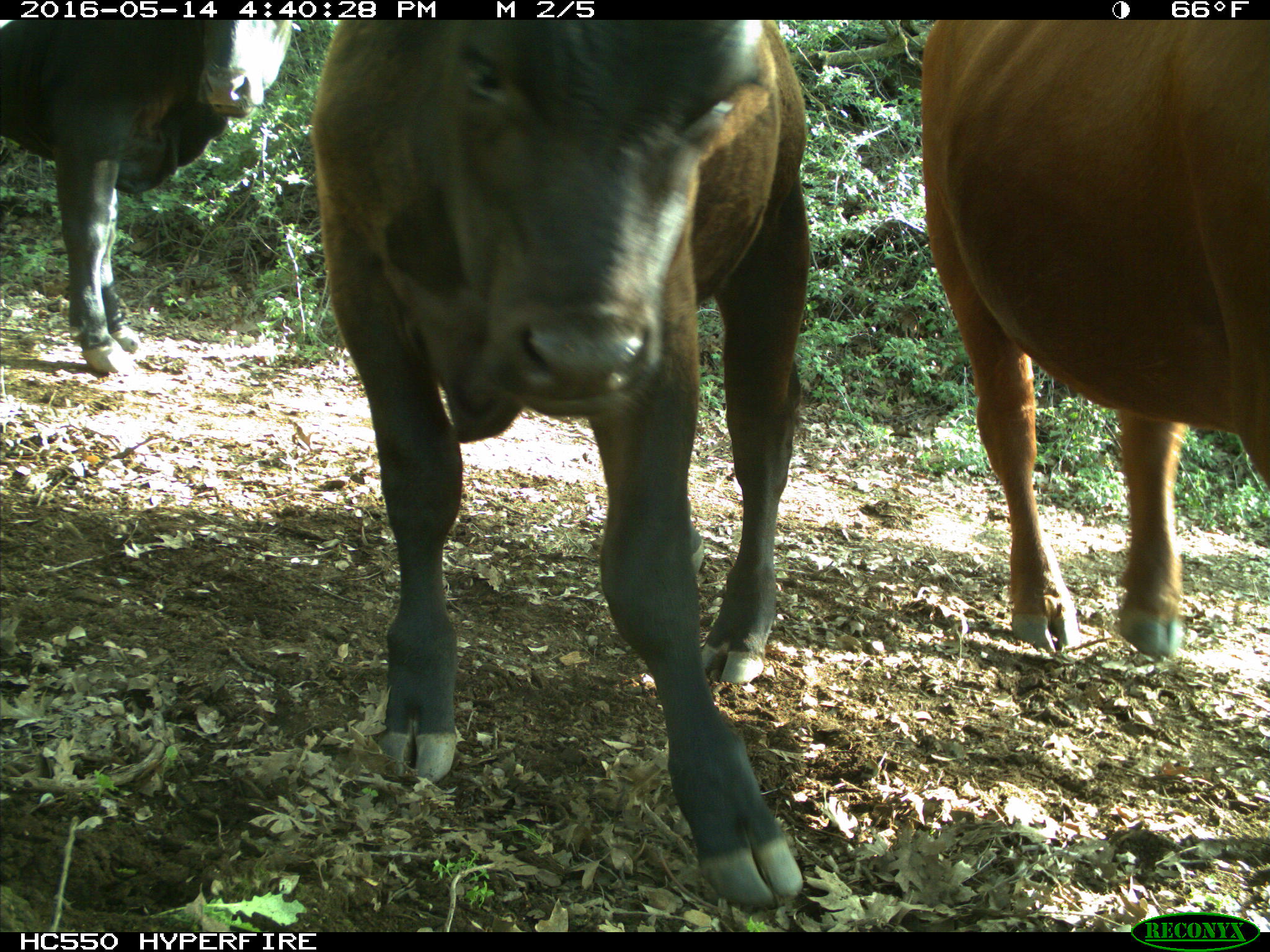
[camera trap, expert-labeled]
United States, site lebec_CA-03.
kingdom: Animalia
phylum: Chordata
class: Mammalia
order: Artiodactyla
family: Bovidae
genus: Bos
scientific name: Bos taurus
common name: domestic cow